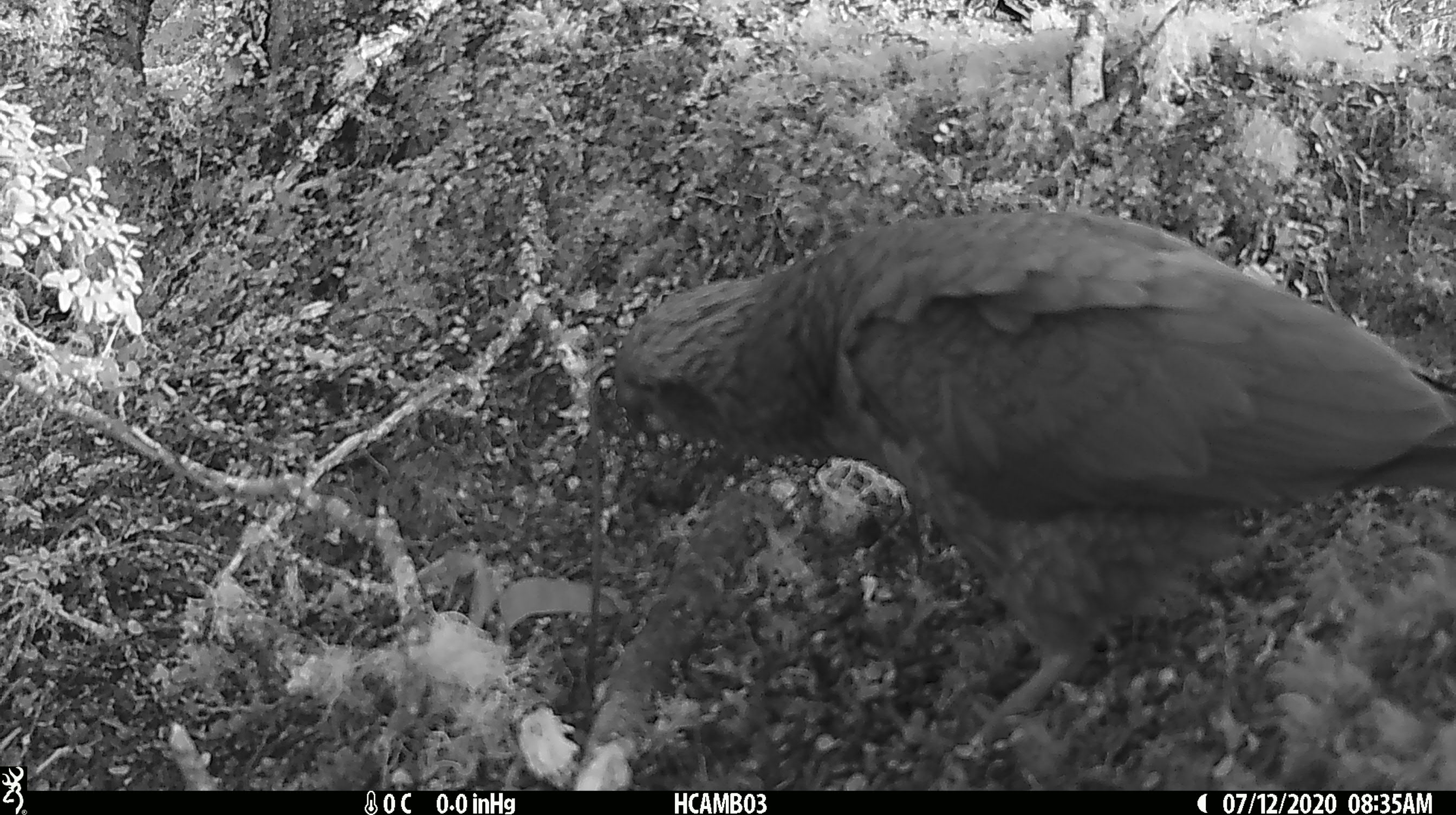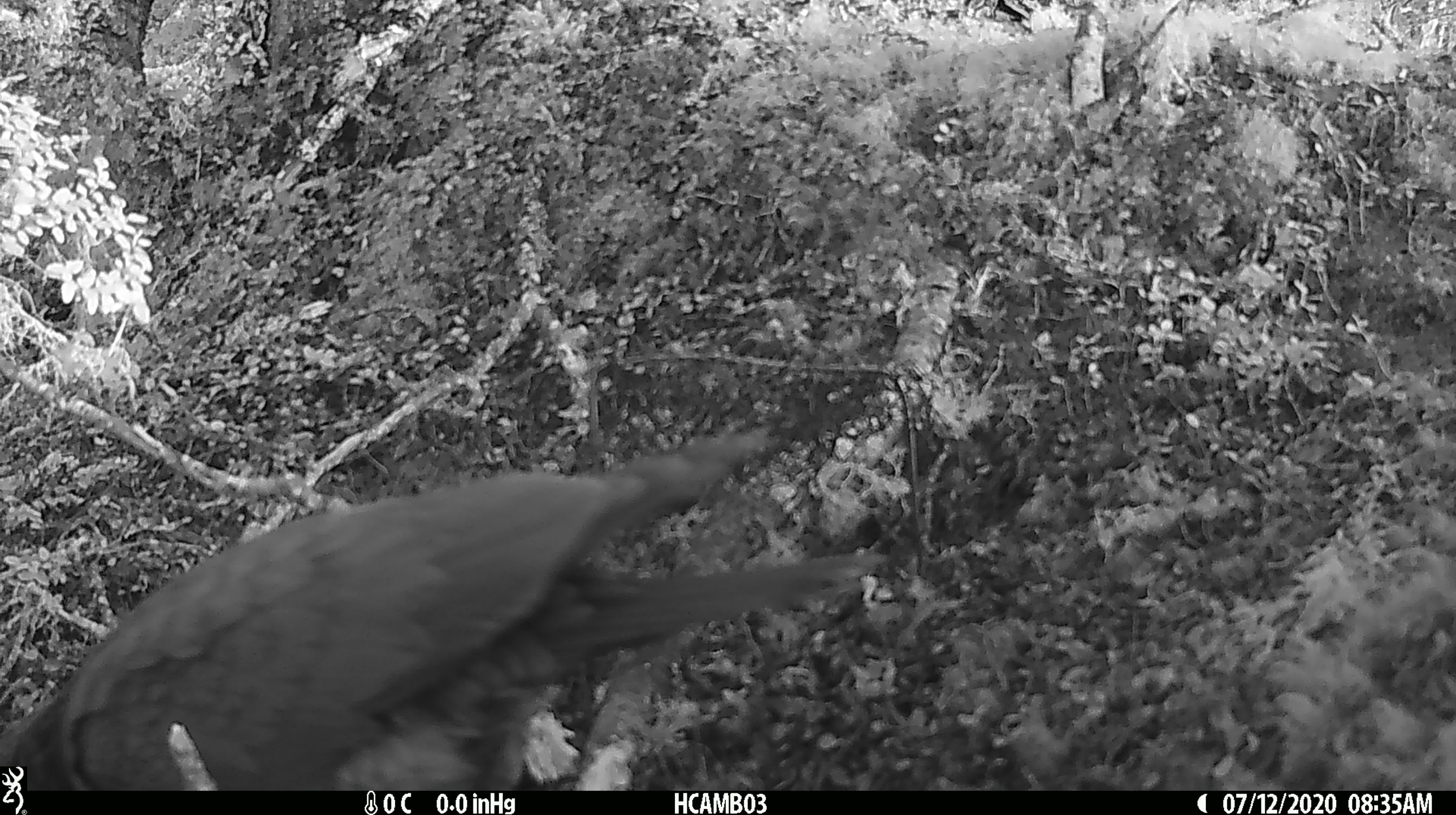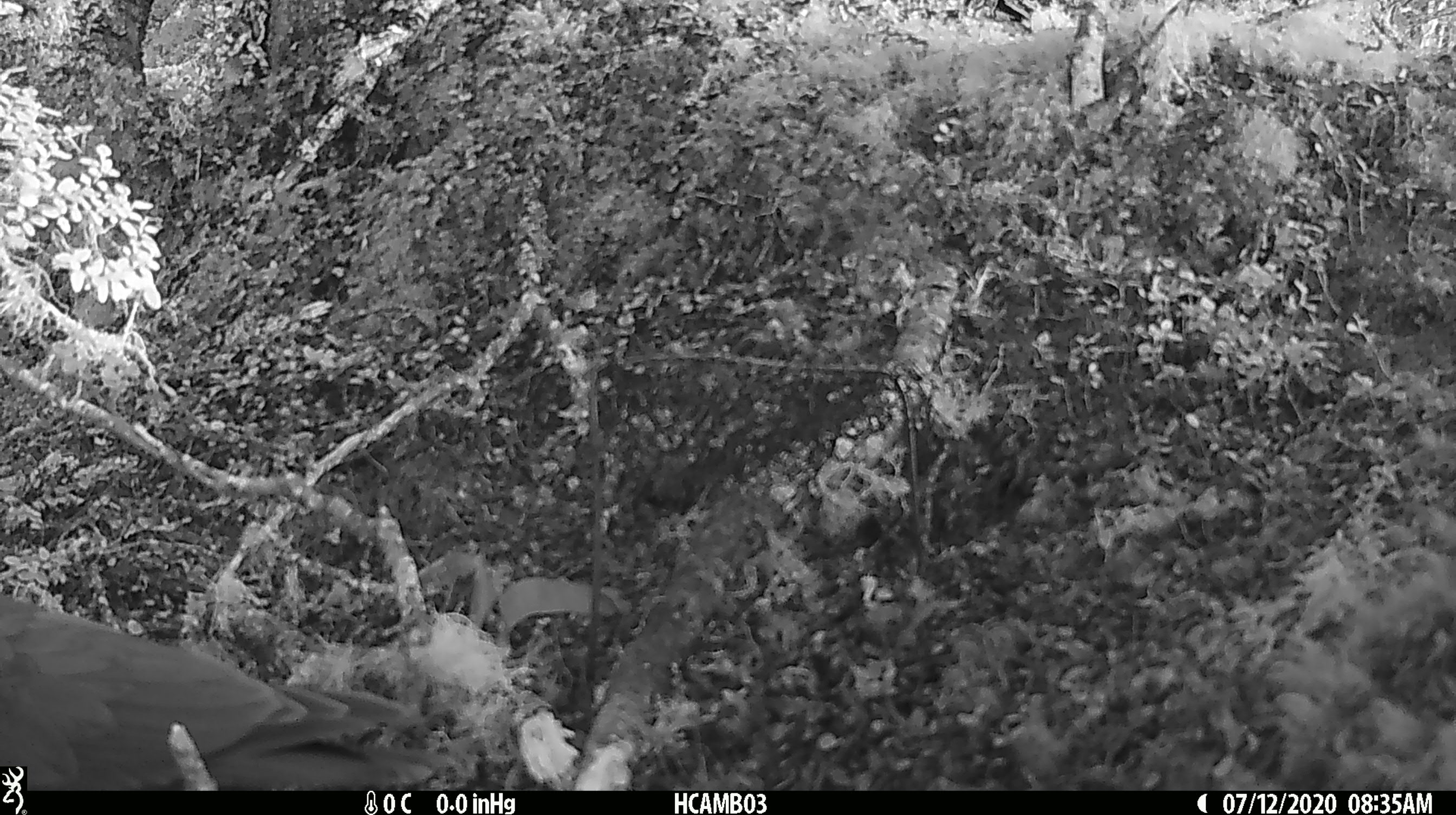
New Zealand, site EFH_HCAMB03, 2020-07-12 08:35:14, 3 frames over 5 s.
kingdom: Animalia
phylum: Chordata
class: Aves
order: Psittaciformes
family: Strigopidae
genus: Nestor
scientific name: Nestor notabilis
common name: kea